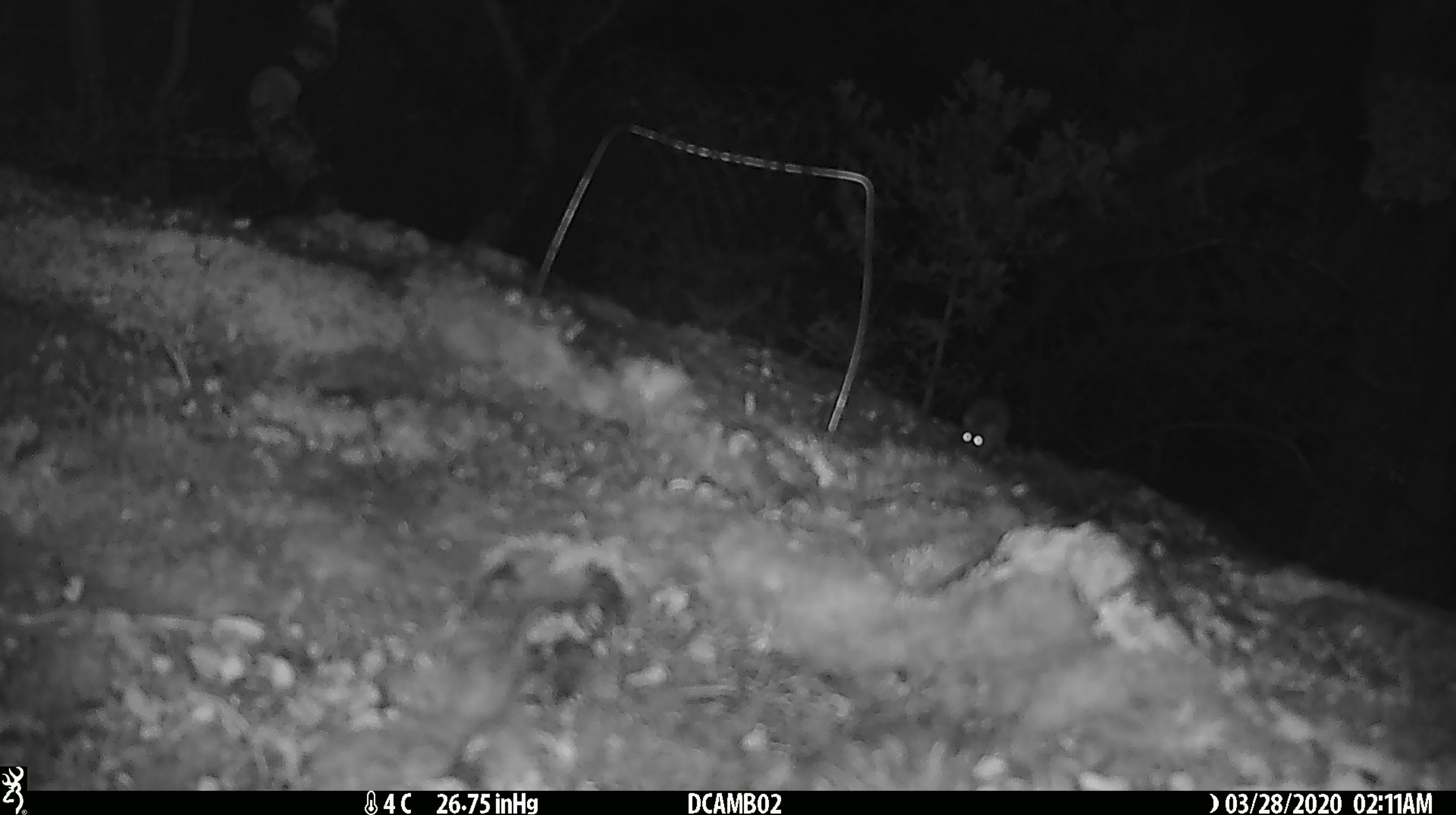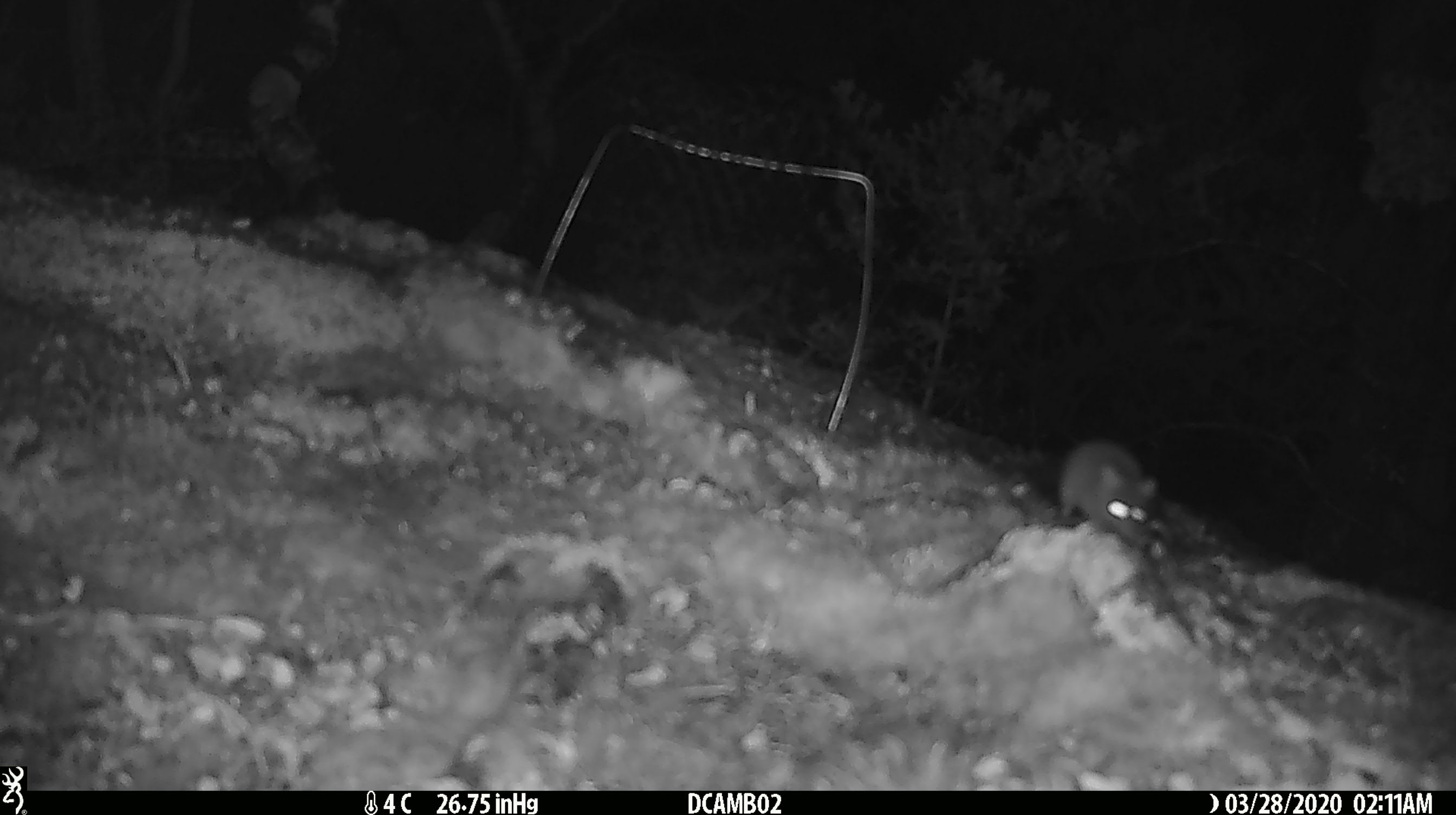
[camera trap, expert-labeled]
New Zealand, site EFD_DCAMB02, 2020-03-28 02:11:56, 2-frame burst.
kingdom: Animalia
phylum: Chordata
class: Mammalia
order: Rodentia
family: Muridae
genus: Mus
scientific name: Mus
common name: mouse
Mouse (Mus).